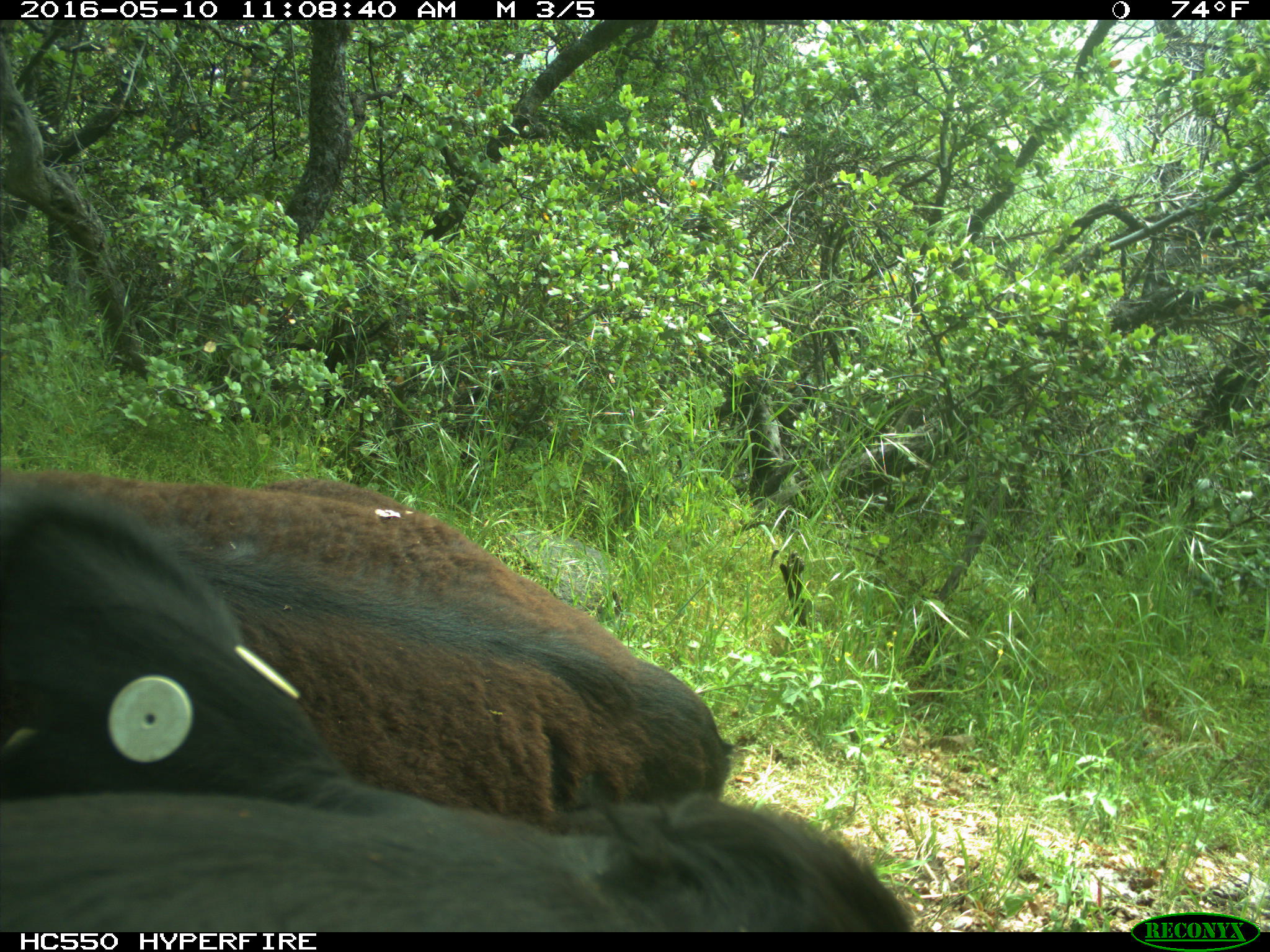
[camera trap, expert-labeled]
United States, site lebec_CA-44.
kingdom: Animalia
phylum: Chordata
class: Mammalia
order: Artiodactyla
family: Bovidae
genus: Bos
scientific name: Bos taurus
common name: domestic cow